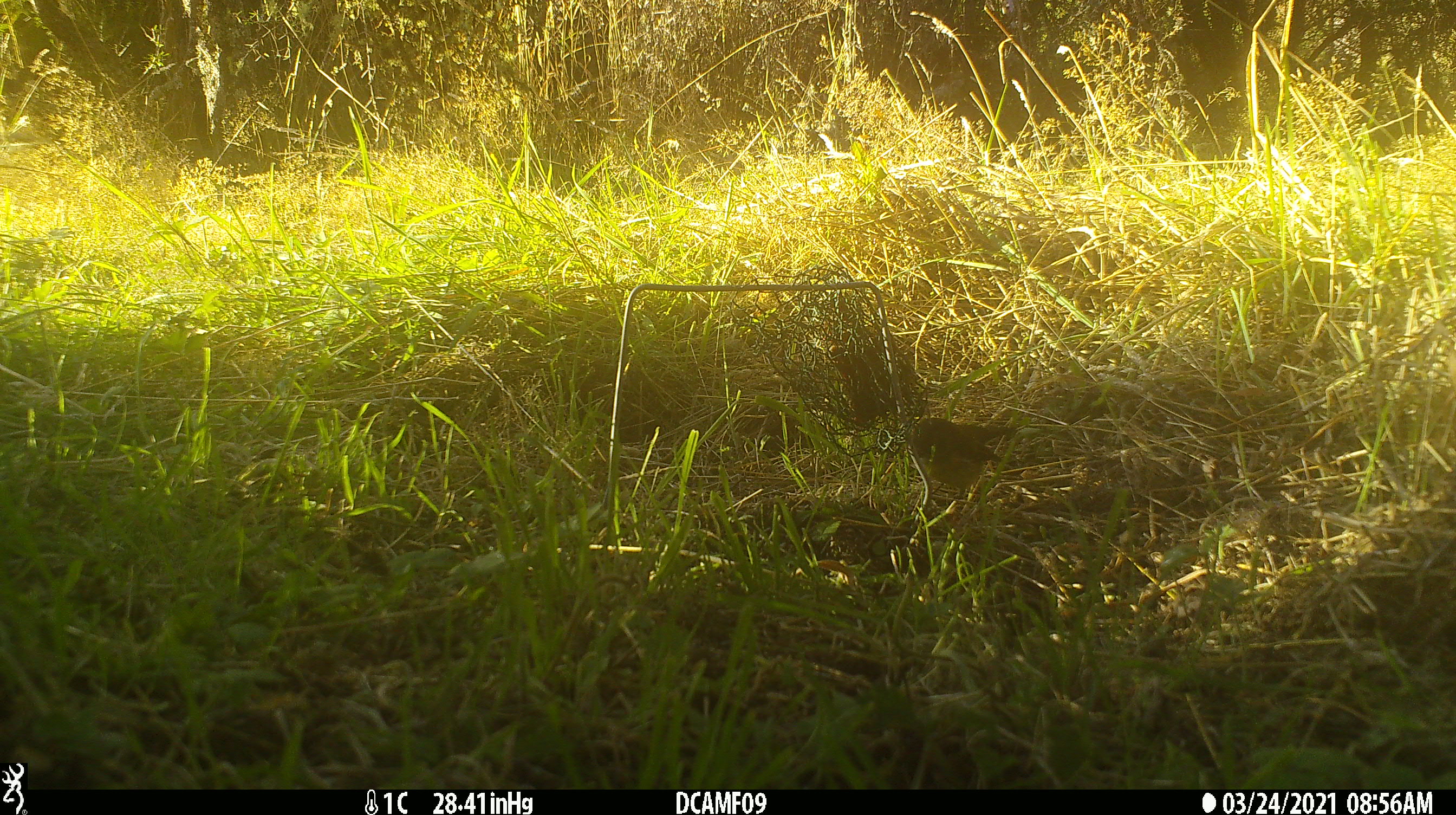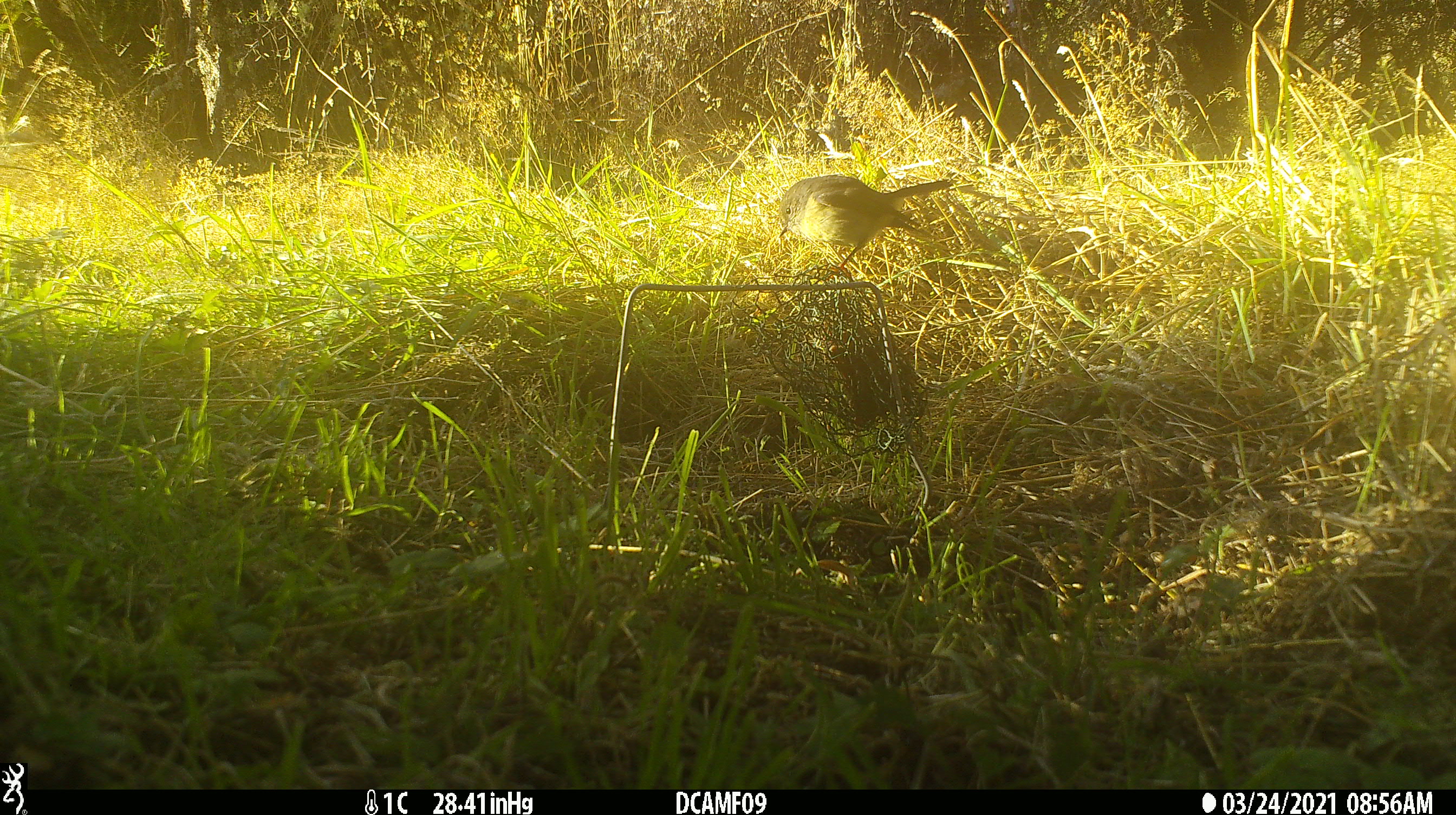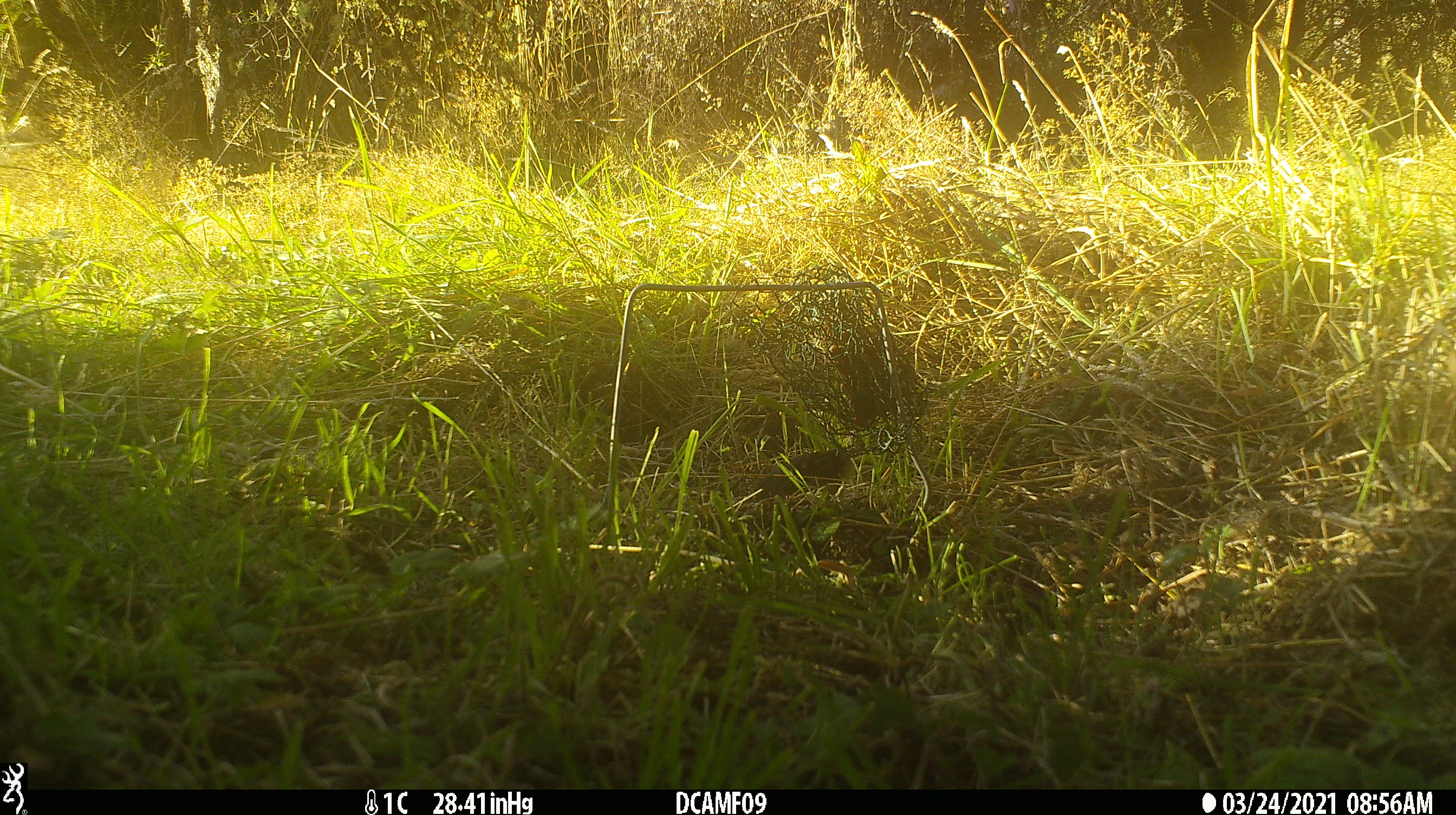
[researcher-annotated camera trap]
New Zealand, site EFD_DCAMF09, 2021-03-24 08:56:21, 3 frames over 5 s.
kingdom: Animalia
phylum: Chordata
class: Aves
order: Passeriformes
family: Petroicidae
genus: Petroica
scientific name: Petroica macrocephala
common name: tomtit